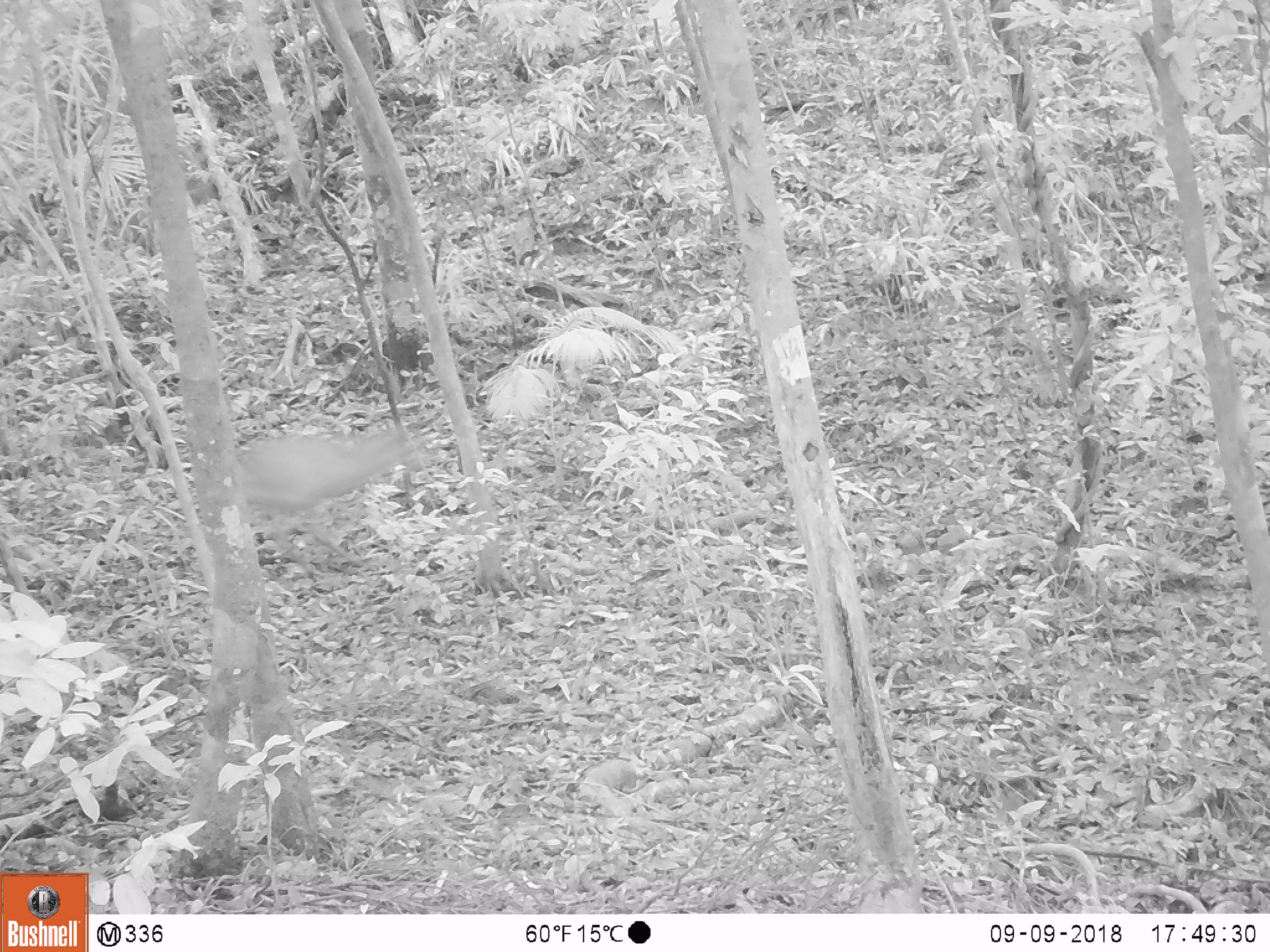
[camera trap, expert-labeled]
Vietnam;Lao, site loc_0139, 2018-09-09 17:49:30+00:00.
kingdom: Animalia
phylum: Chordata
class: Mammalia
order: Artiodactyla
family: Cervidae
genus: Muntiacus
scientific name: Muntiacus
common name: muntjacs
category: unidentified muntjac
Unidentified muntjac (muntjacs) (Muntiacus). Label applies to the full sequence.